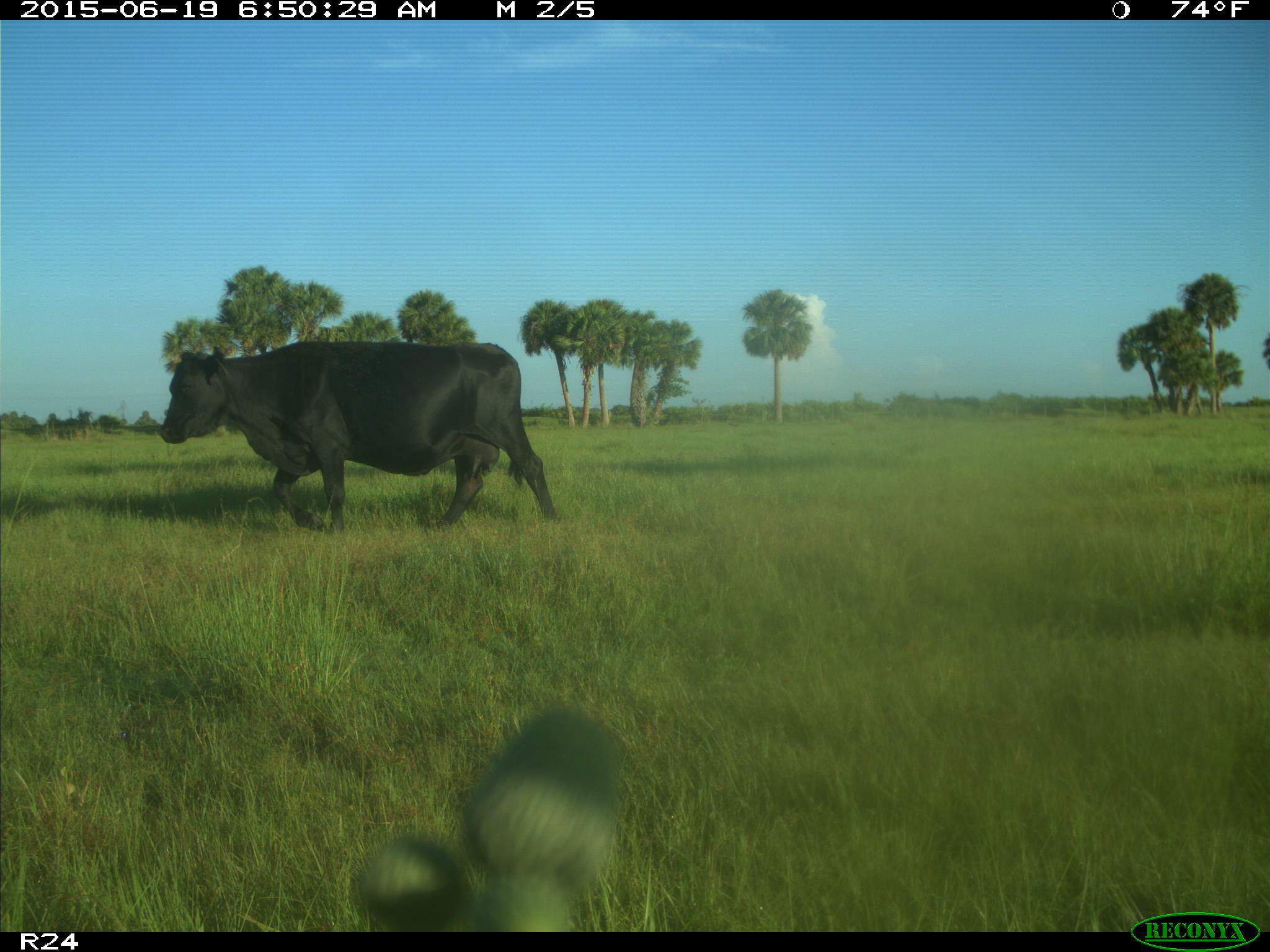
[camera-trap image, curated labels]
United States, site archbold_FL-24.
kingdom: Animalia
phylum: Chordata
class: Mammalia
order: Artiodactyla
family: Bovidae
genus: Bos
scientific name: Bos taurus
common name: domestic cow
Bos taurus (domestic cow).